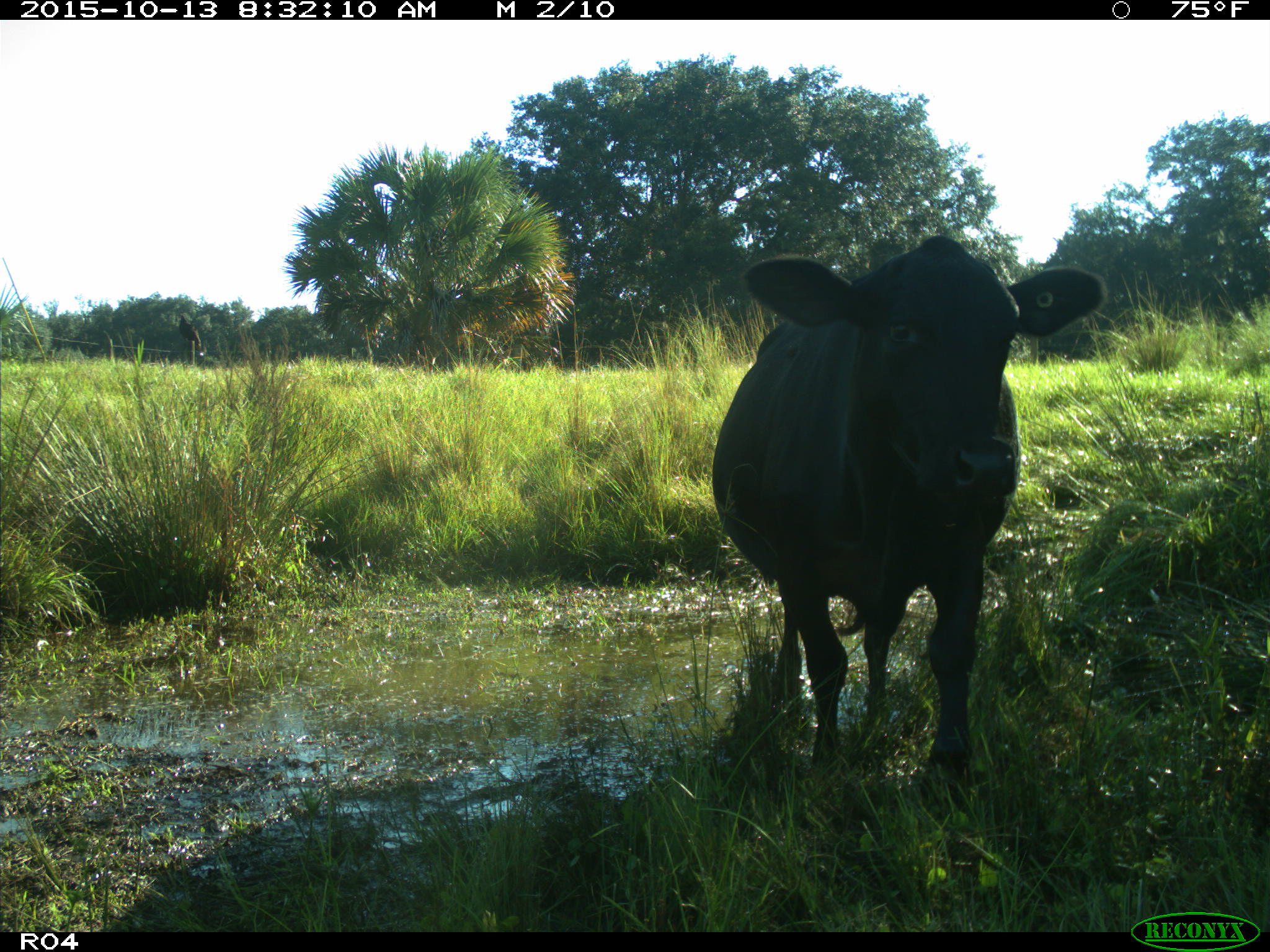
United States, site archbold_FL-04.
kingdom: Animalia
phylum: Chordata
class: Mammalia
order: Artiodactyla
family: Bovidae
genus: Bos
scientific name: Bos taurus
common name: domestic cow